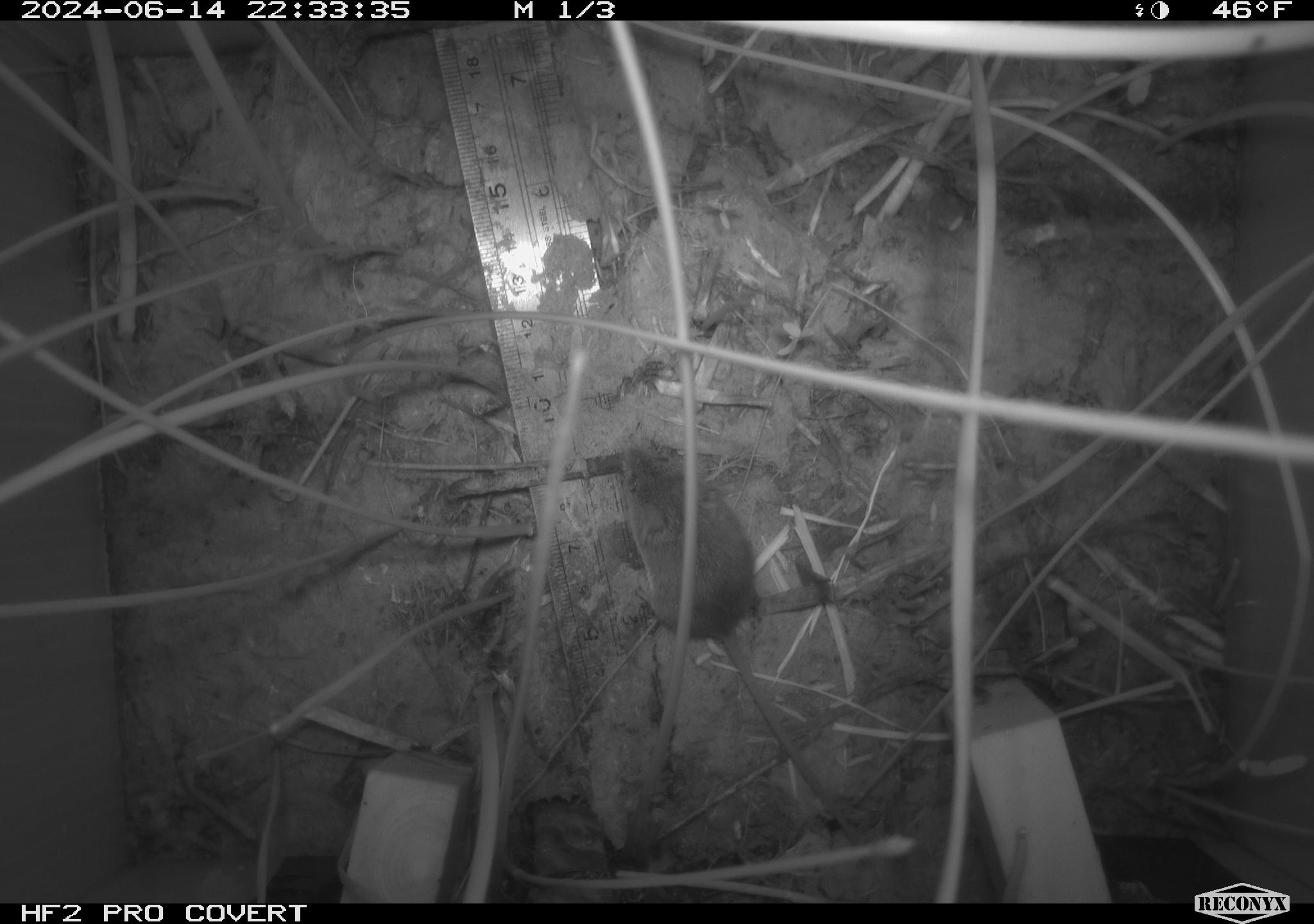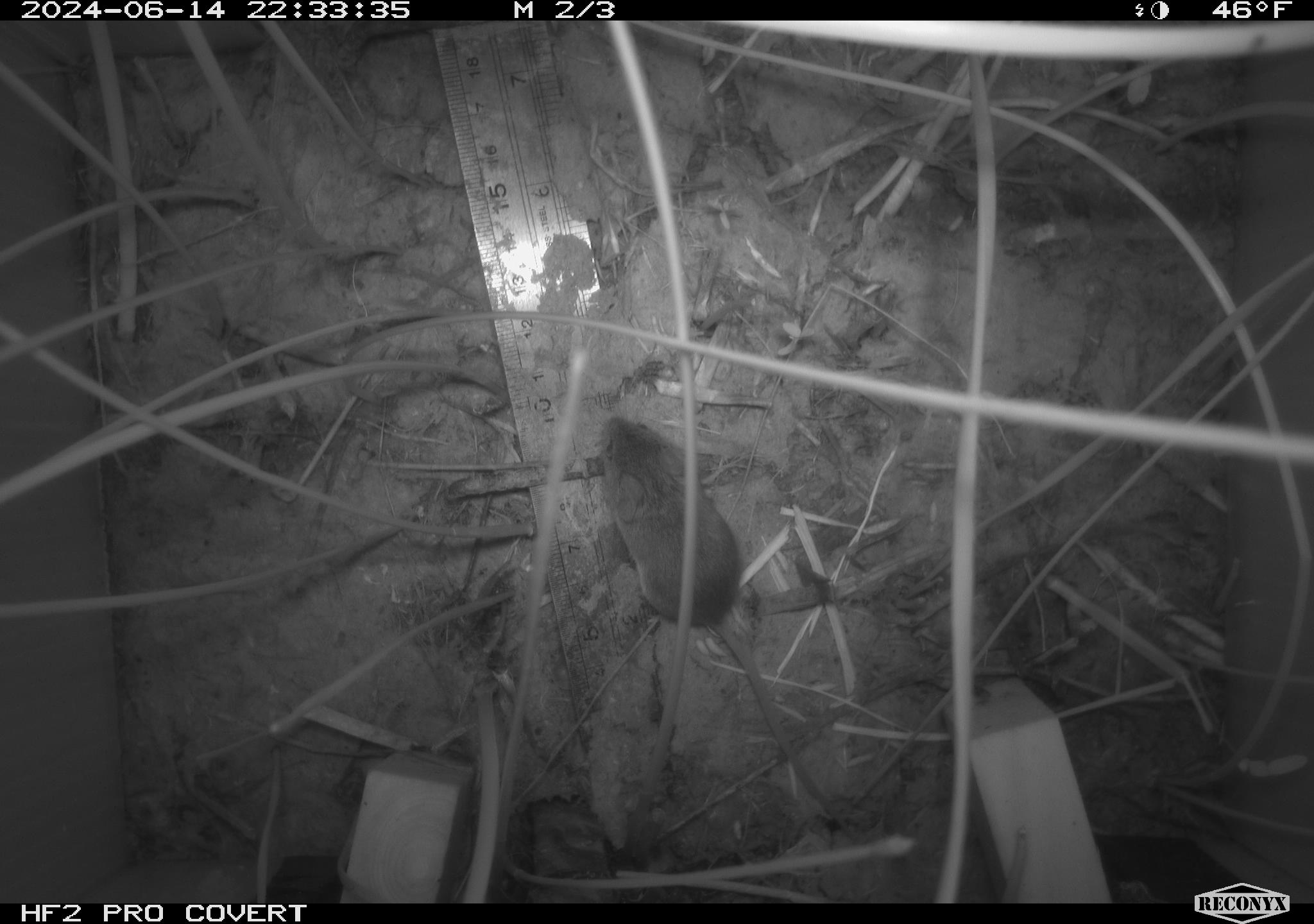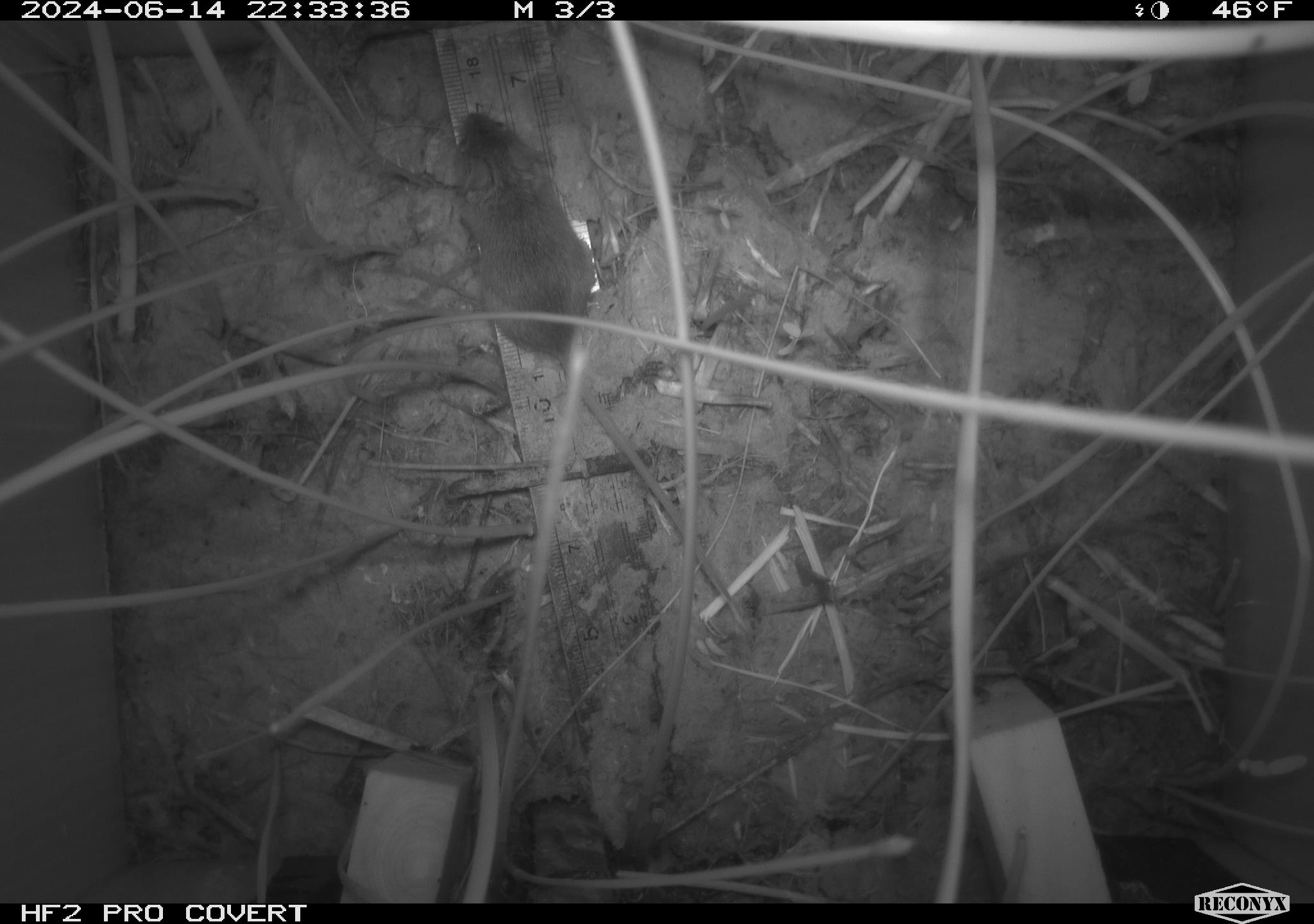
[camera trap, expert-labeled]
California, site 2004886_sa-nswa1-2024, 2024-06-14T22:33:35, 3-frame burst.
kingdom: Animalia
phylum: Chordata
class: Mammalia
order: Rodentia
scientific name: Rodentia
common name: rodent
Rodent (Rodentia).